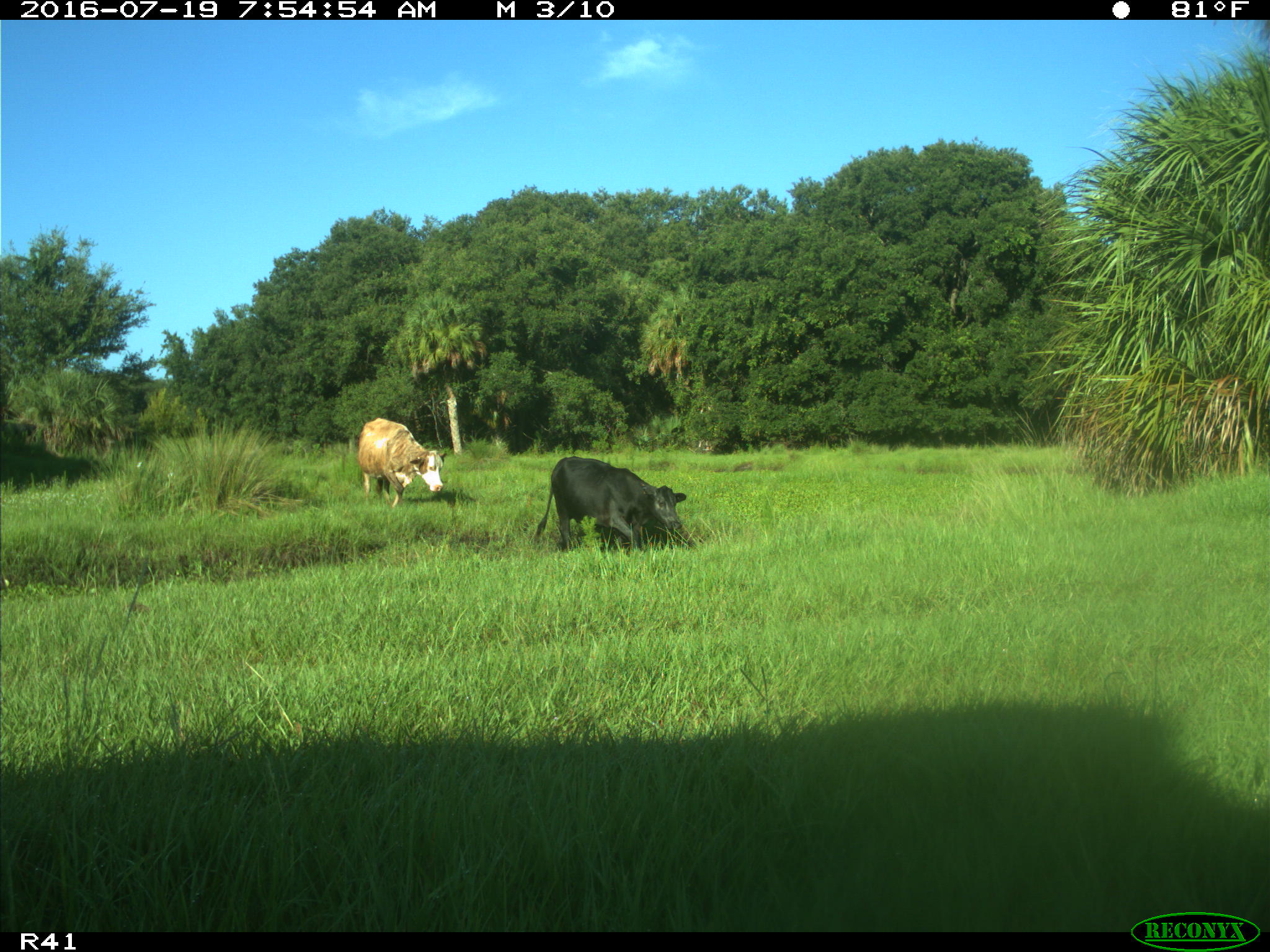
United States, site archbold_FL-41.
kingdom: Animalia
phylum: Chordata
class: Mammalia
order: Artiodactyla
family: Bovidae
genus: Bos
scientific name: Bos taurus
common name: domestic cow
Bos taurus (domestic cow).